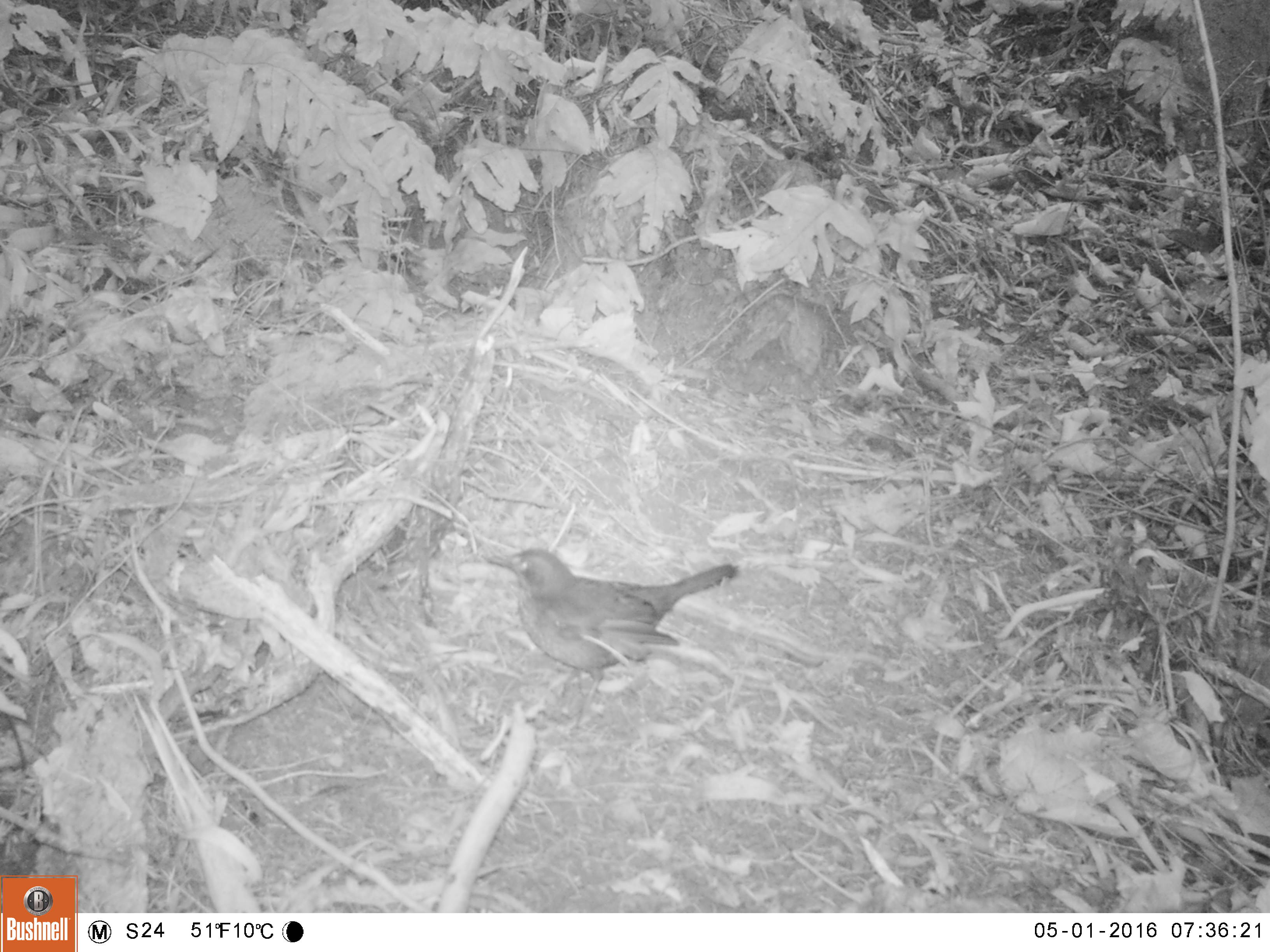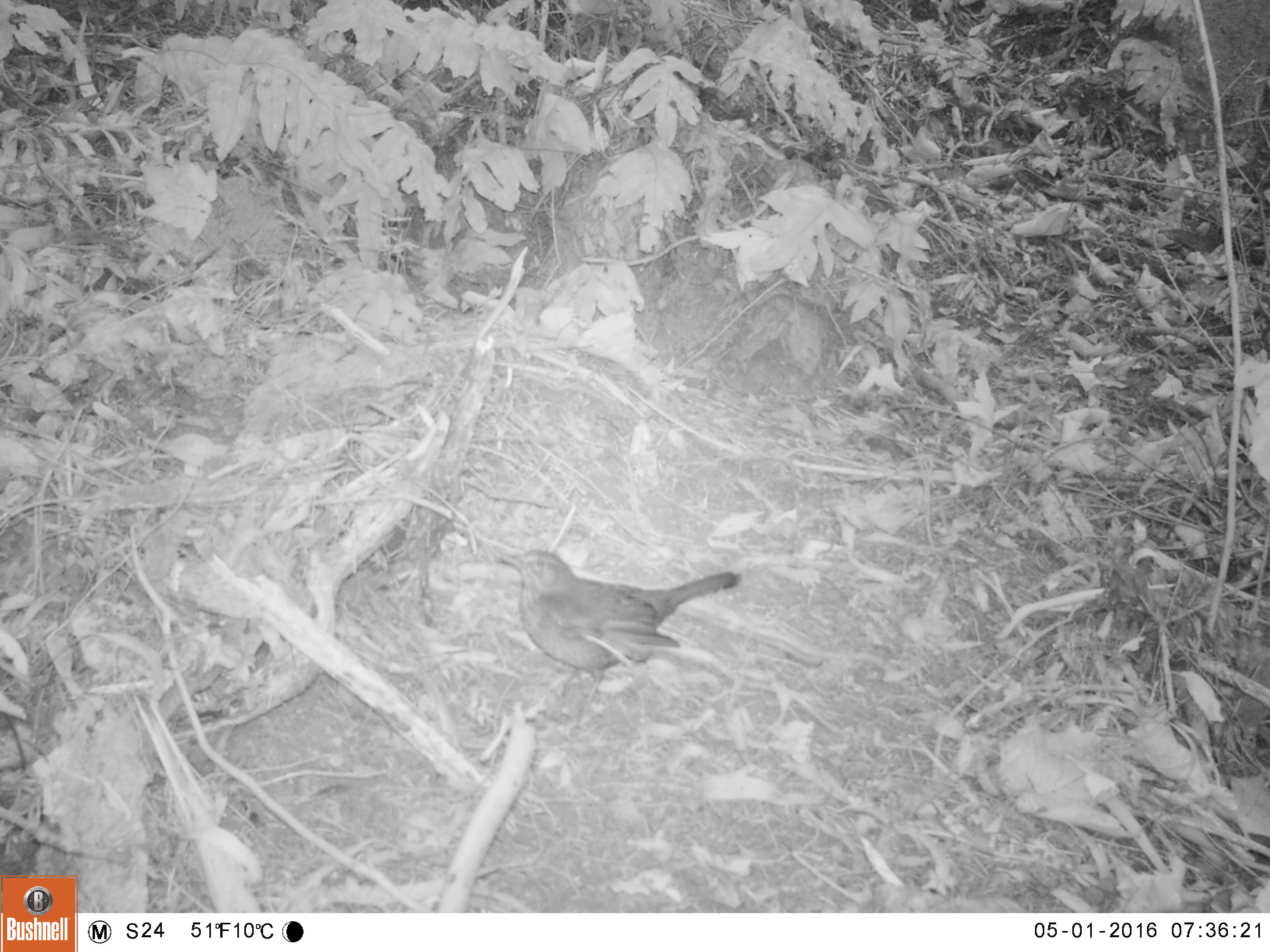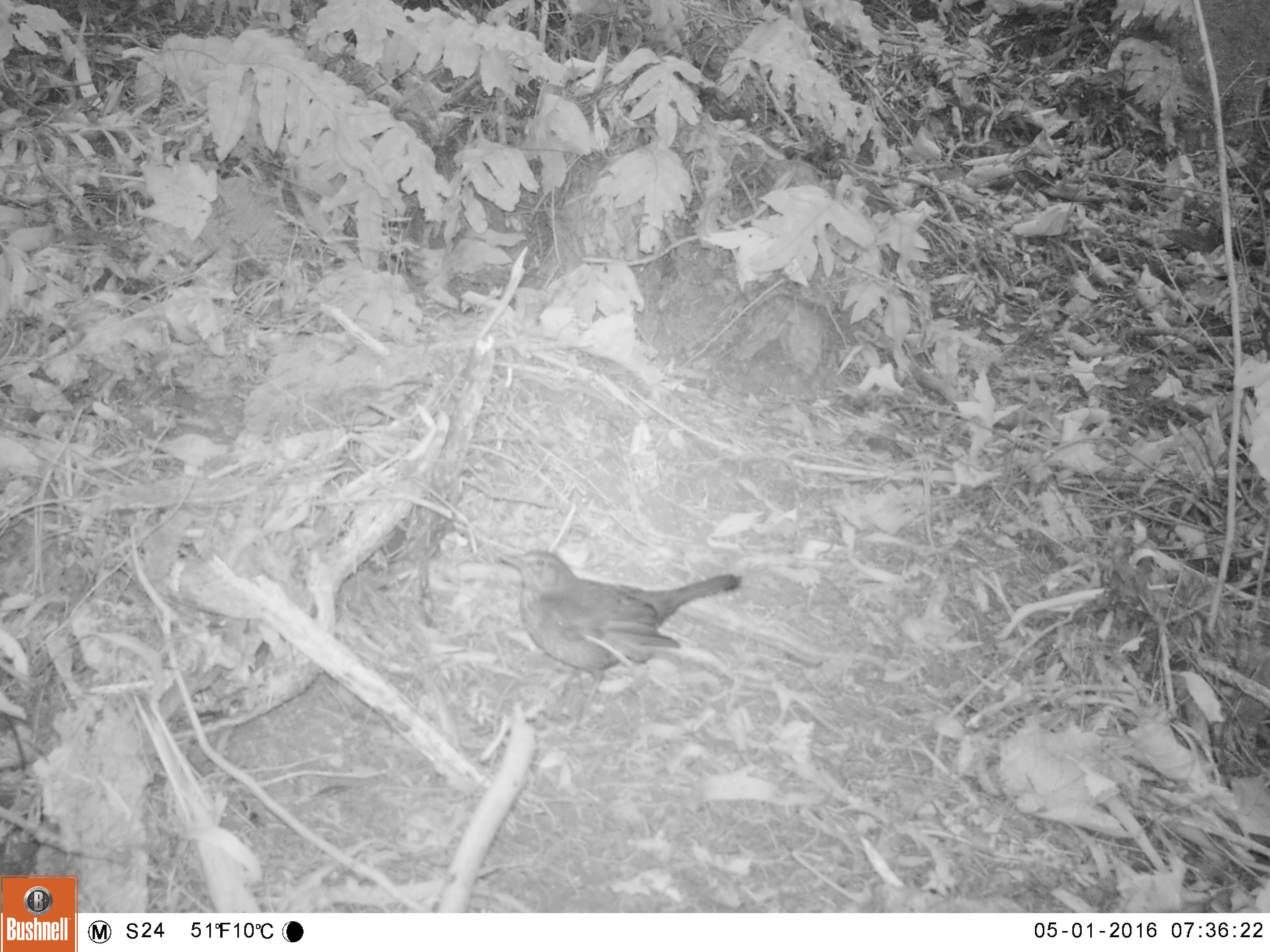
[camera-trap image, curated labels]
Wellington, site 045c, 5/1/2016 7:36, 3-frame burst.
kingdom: Animalia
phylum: Chordata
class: Aves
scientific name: Aves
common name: bird